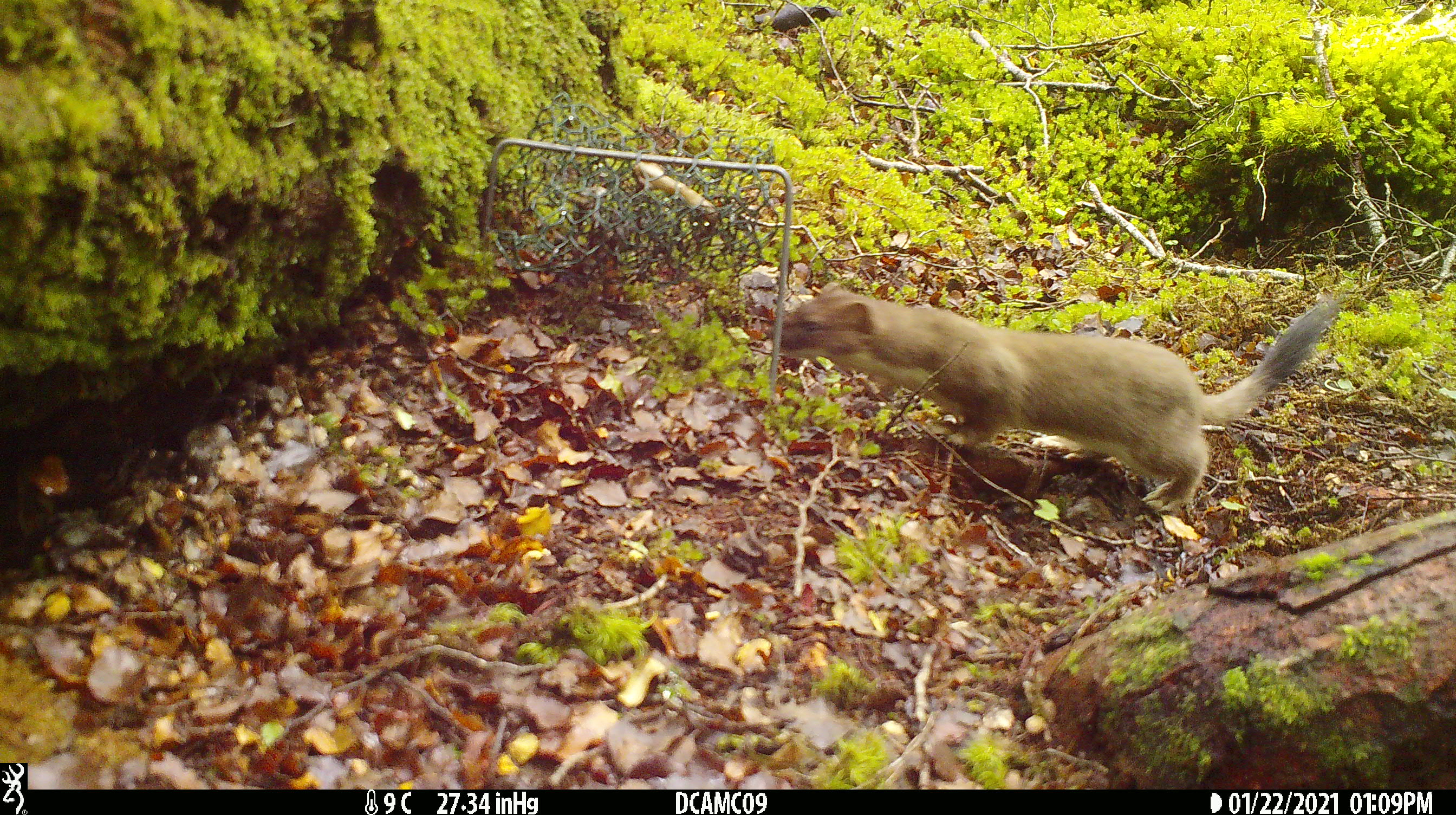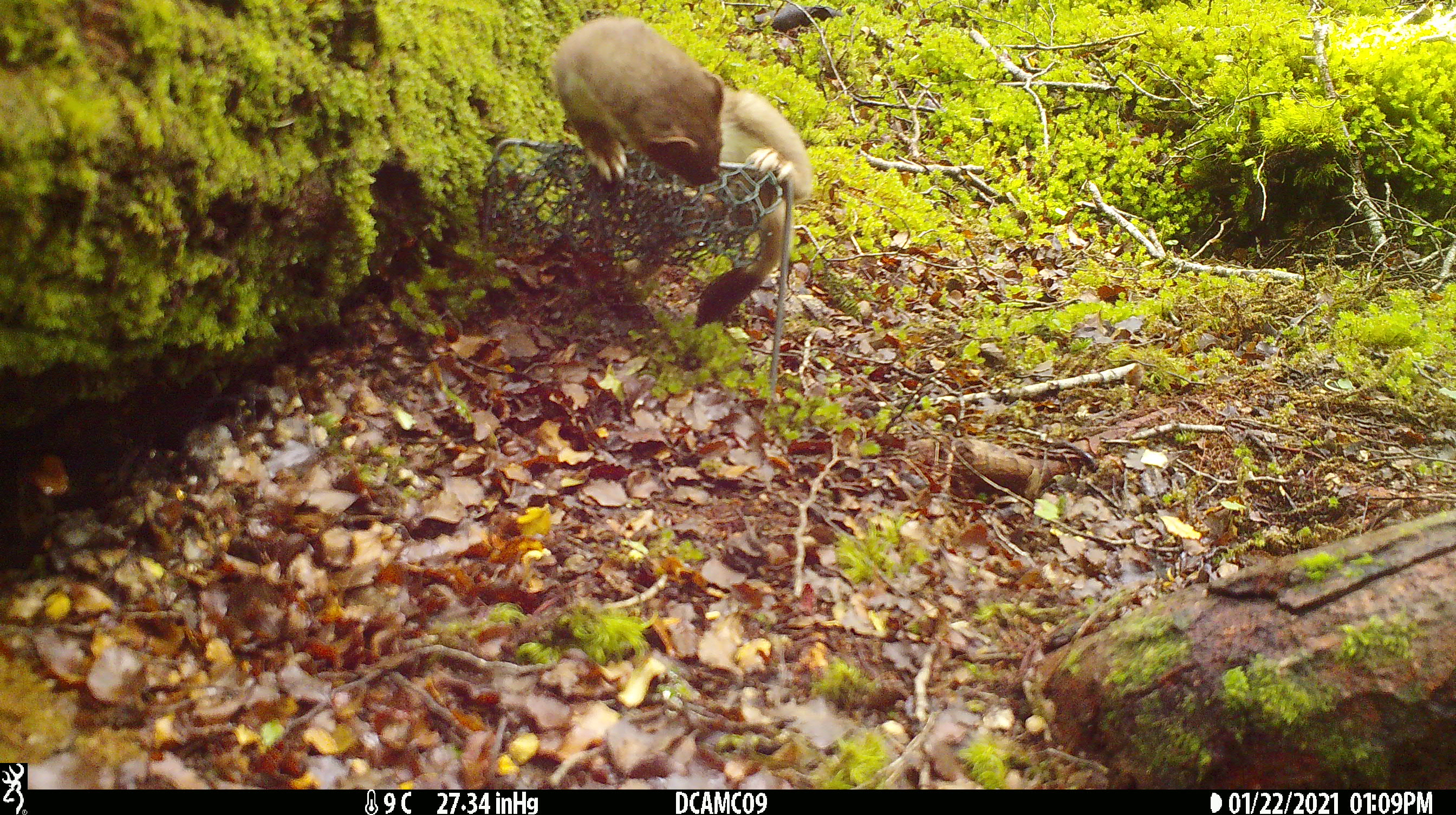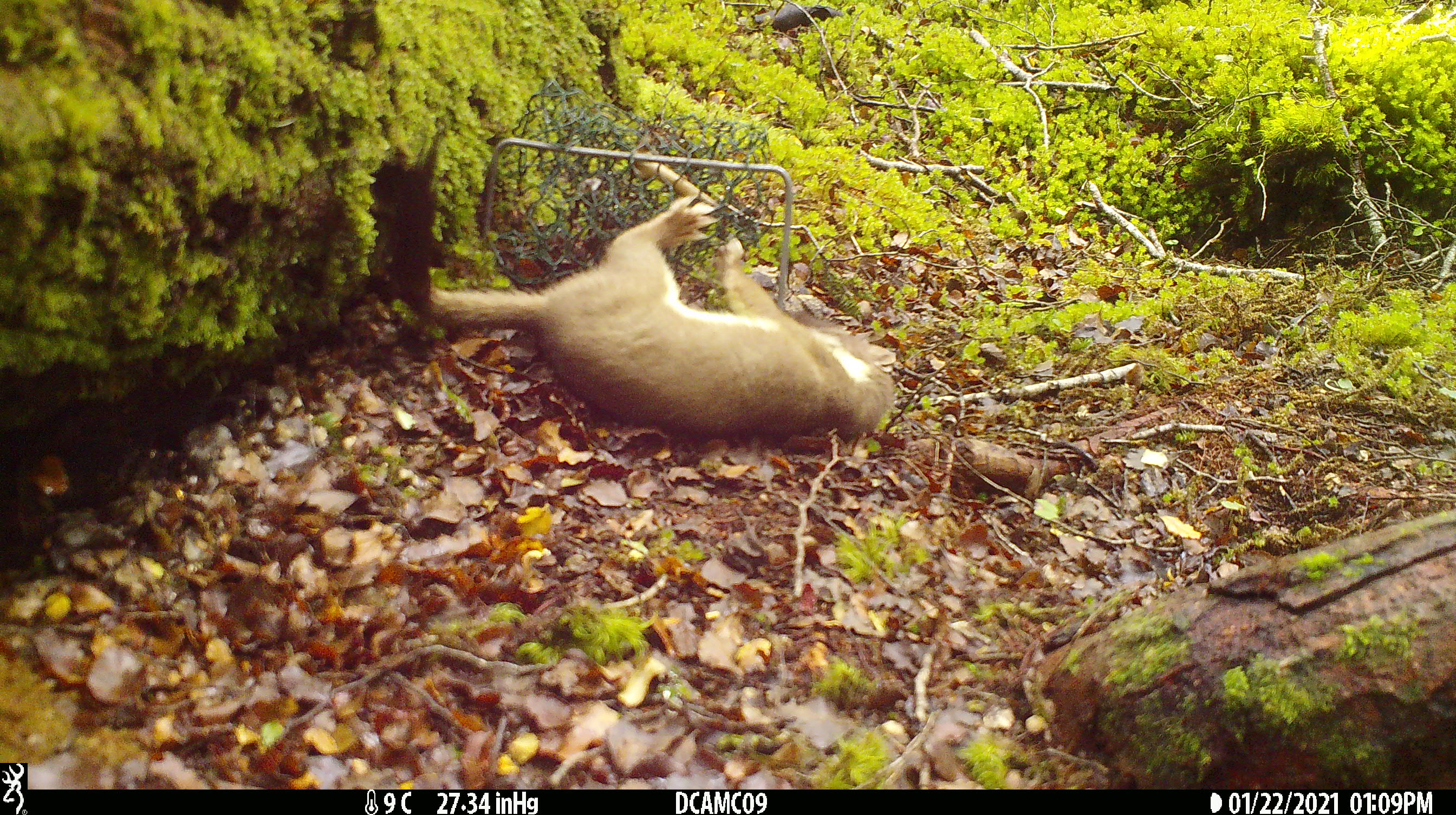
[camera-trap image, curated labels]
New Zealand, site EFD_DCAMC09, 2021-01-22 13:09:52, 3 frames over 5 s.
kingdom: Animalia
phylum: Chordata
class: Mammalia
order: Carnivora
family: Mustelidae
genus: Mustela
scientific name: Mustela erminea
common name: stoat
Stoat (Mustela erminea).